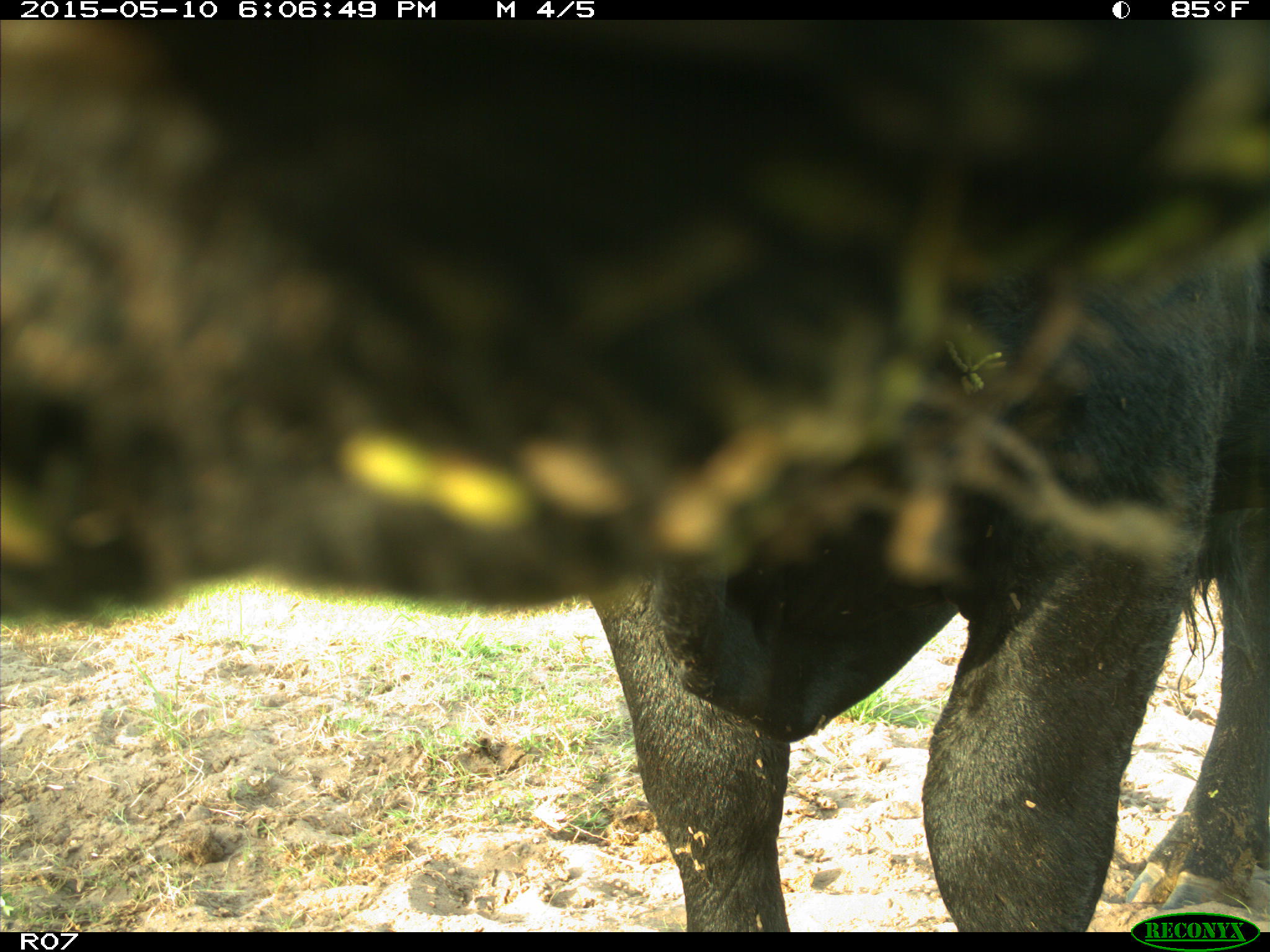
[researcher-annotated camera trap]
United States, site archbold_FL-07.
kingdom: Animalia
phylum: Chordata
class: Mammalia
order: Artiodactyla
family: Bovidae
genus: Bos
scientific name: Bos taurus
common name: domestic cow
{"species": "Bos taurus (domestic cow)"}